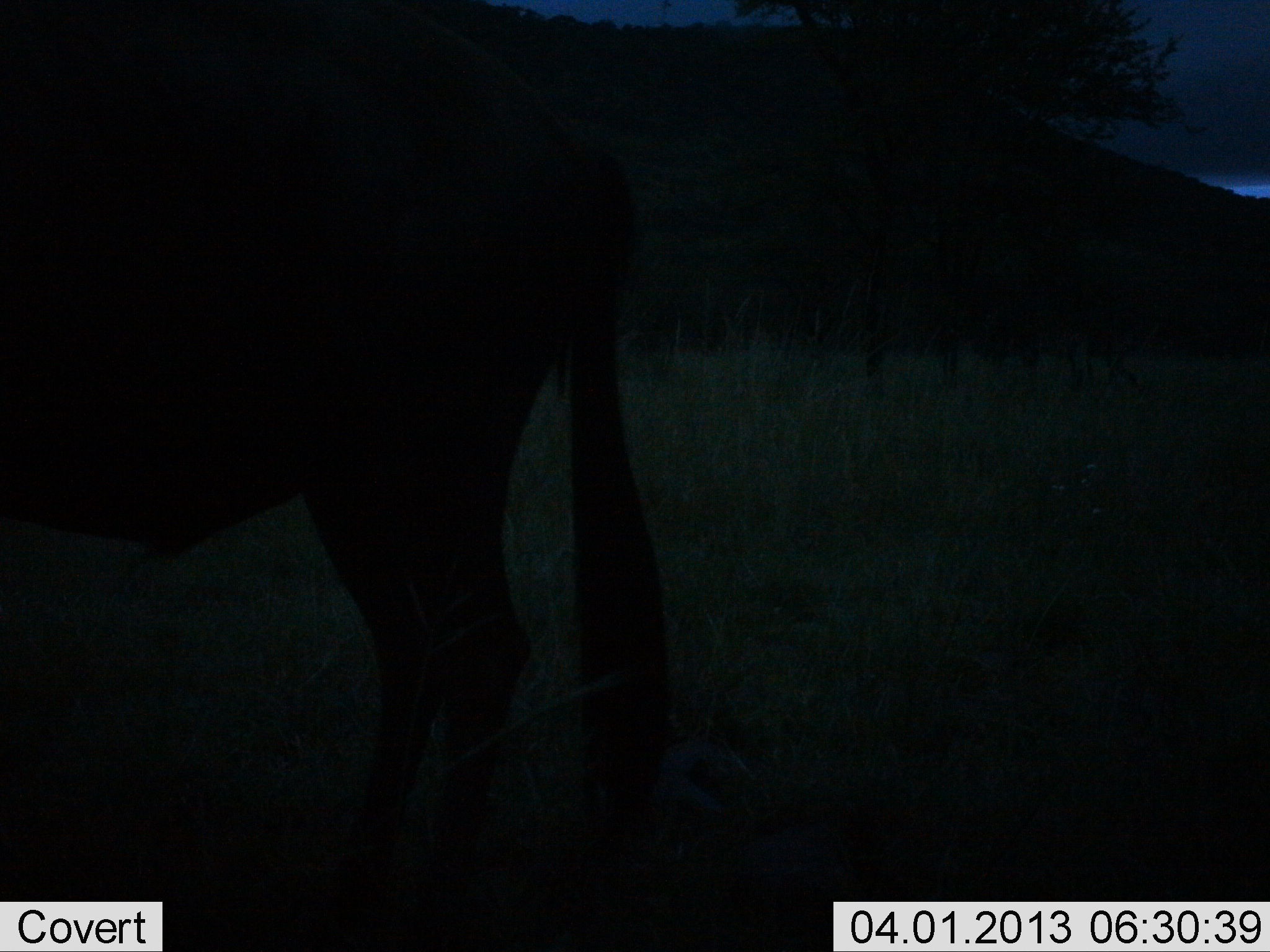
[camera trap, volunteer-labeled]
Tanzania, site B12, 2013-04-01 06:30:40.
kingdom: Animalia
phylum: Chordata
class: Mammalia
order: Artiodactyla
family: Bovidae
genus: Connochaetes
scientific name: Connochaetes taurinus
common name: blue wildebeest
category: wildebeest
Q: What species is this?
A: Wildebeest (blue wildebeest) (Connochaetes taurinus).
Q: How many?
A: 1.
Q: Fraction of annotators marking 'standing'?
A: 100%.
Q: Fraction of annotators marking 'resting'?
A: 0%.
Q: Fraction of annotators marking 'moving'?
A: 0%.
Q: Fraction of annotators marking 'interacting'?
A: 0%.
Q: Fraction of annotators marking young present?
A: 0%.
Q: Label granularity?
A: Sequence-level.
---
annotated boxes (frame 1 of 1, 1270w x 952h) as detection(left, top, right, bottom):
animal: detection(0, 0, 674, 913)